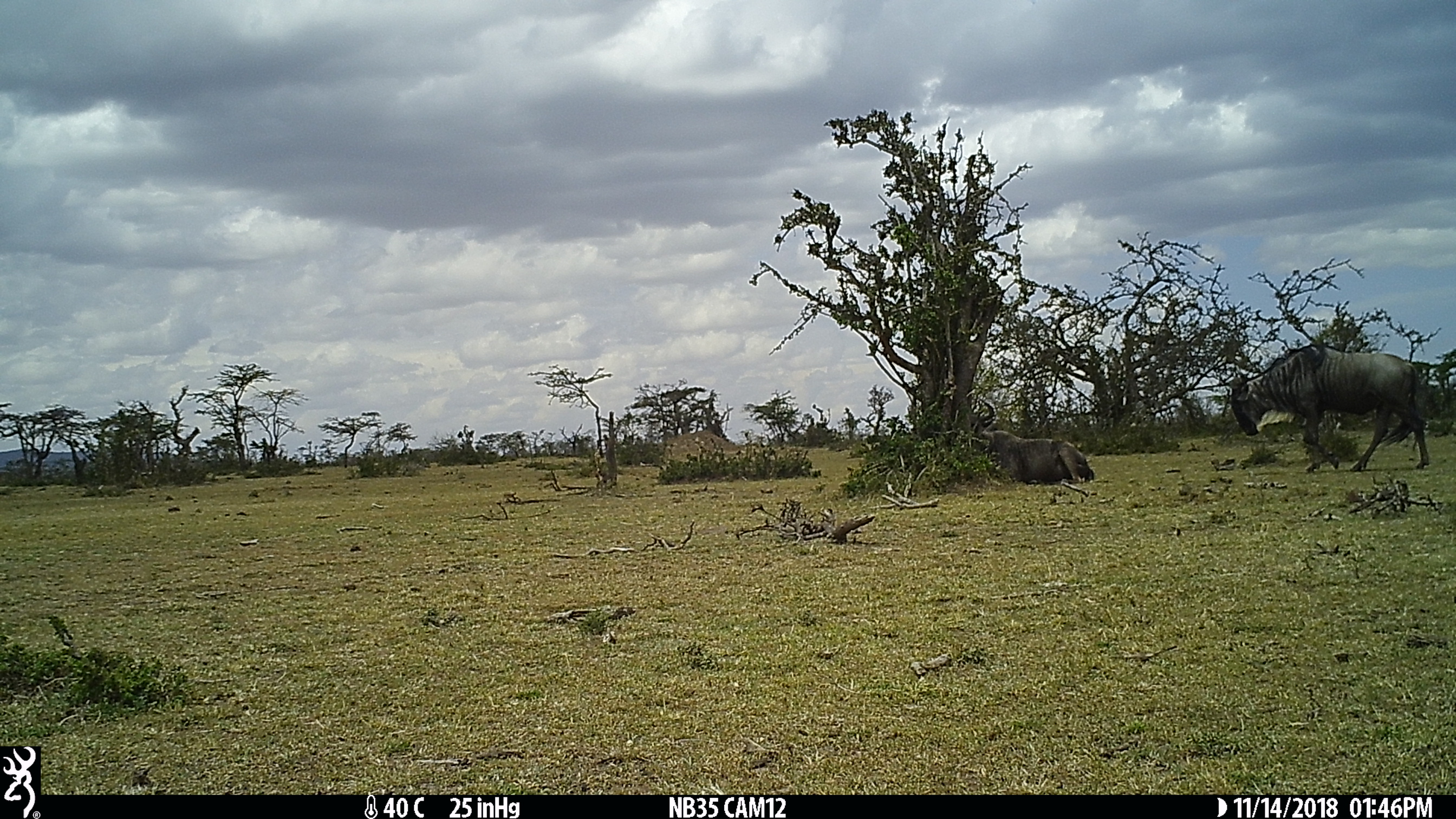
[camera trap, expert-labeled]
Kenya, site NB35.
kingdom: Animalia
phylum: Chordata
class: Mammalia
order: Artiodactyla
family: Bovidae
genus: Connochaetes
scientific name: Connochaetes taurinus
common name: blue wildebeest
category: wildebeest